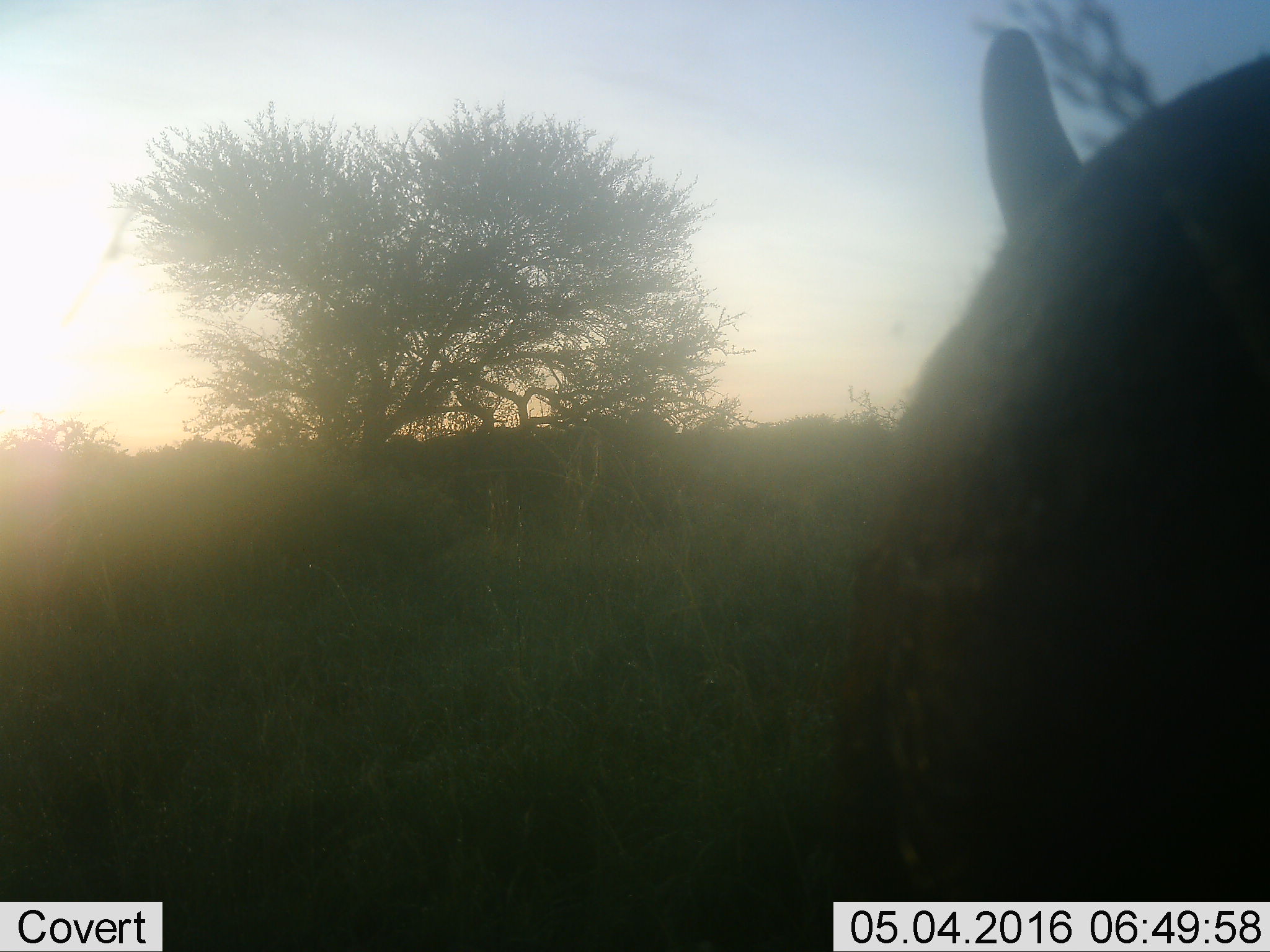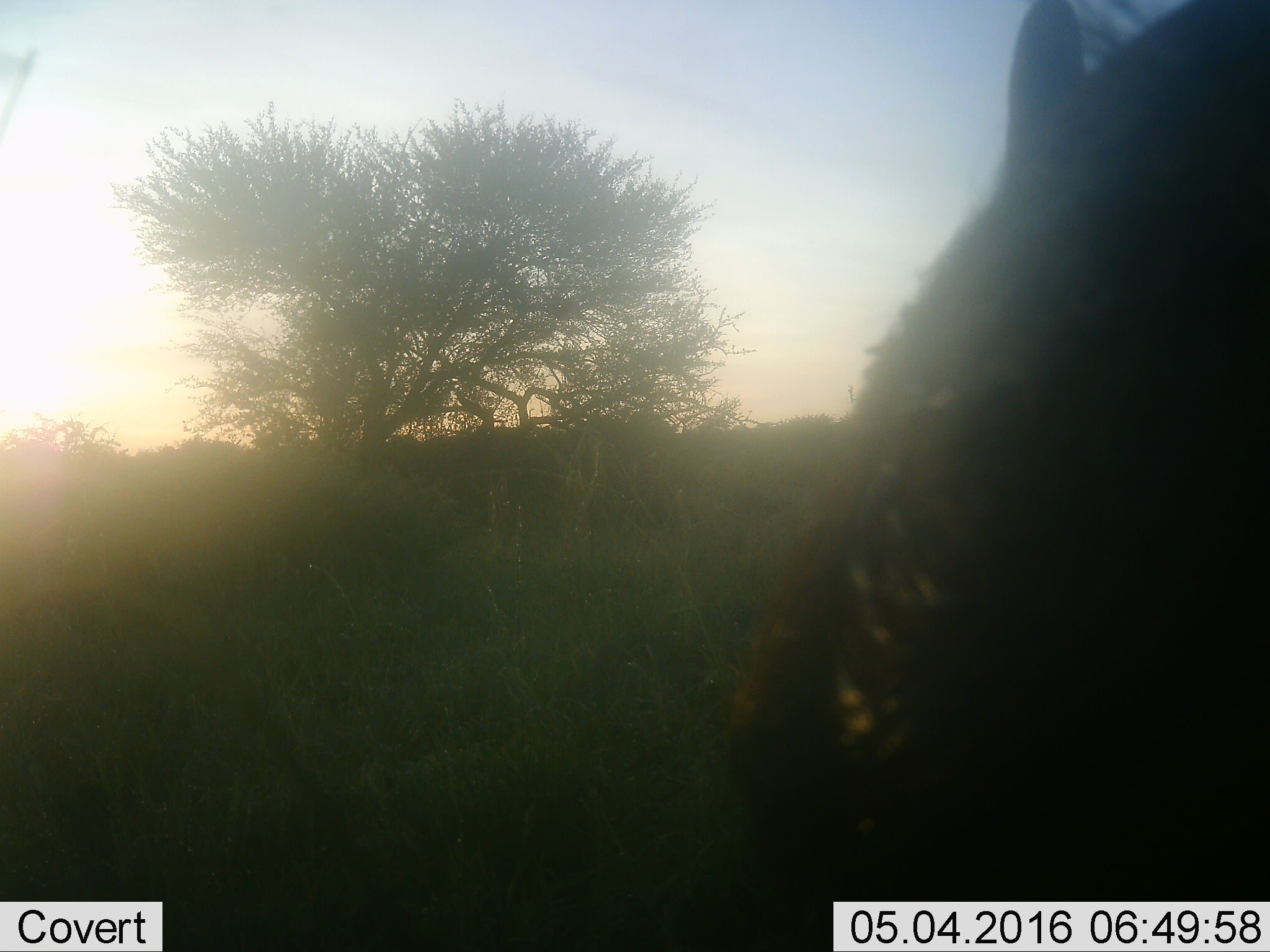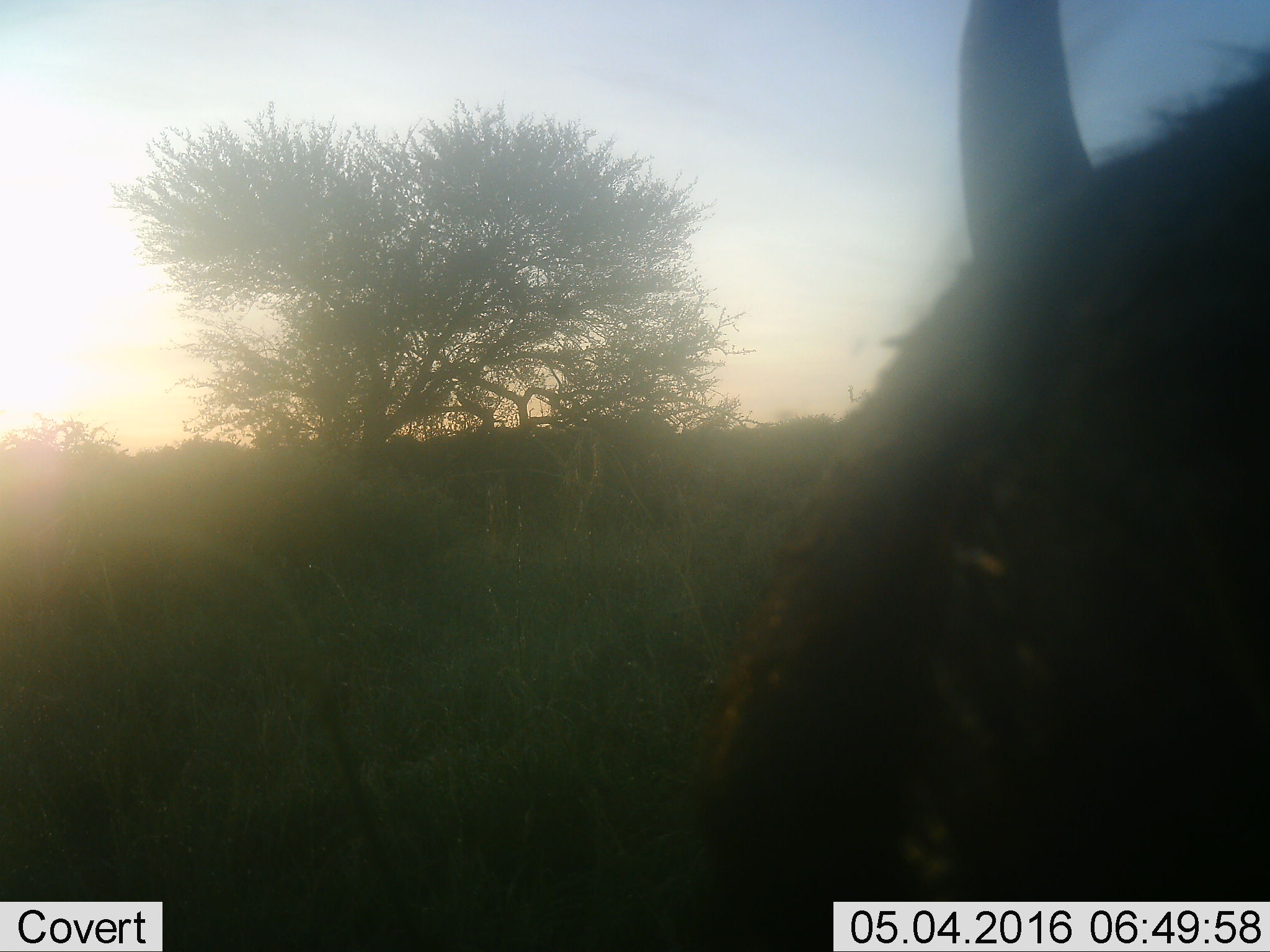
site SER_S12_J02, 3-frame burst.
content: unidentified animal